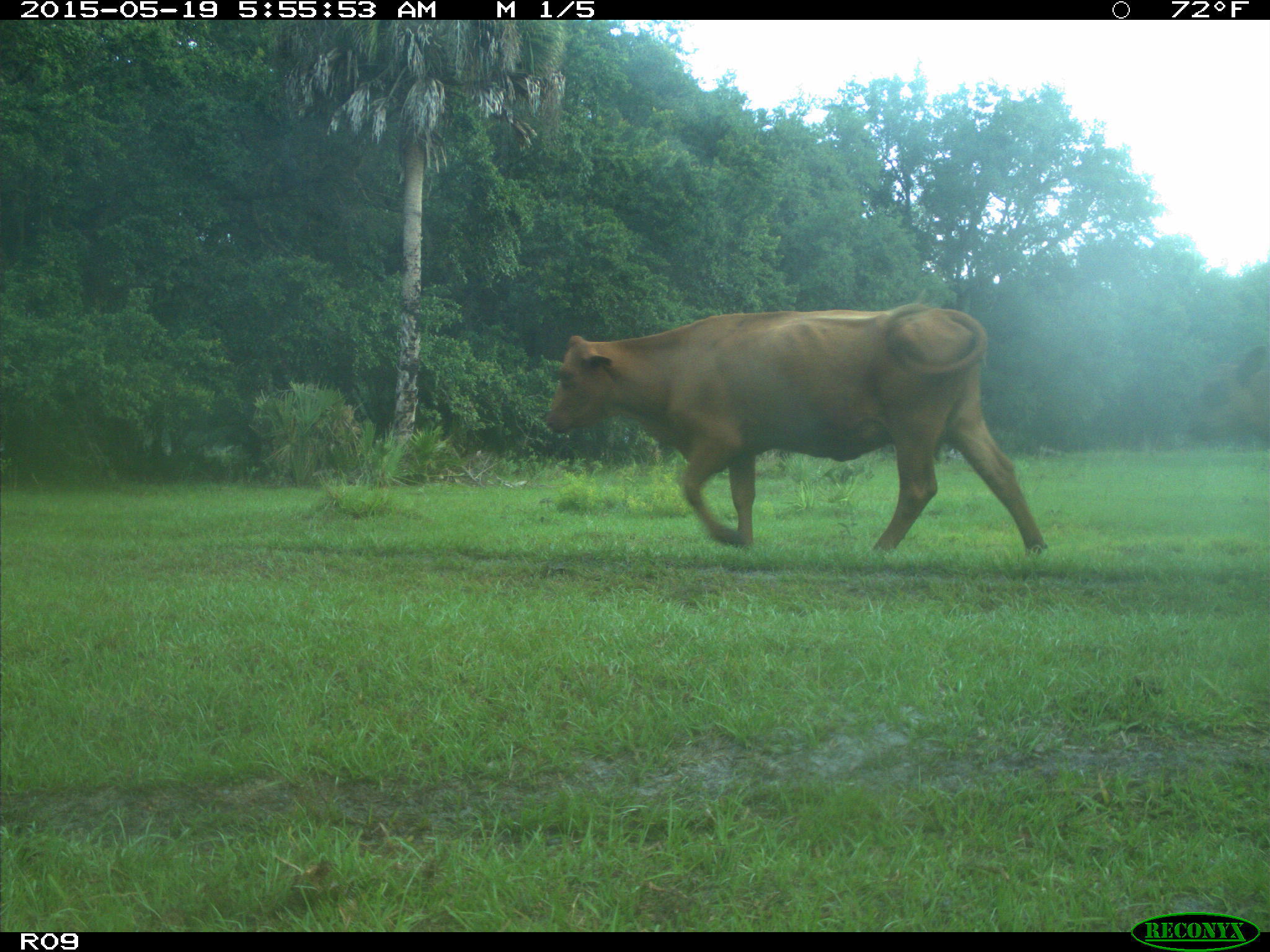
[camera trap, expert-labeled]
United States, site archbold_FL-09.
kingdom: Animalia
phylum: Chordata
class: Mammalia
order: Artiodactyla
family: Bovidae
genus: Bos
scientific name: Bos taurus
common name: domestic cow